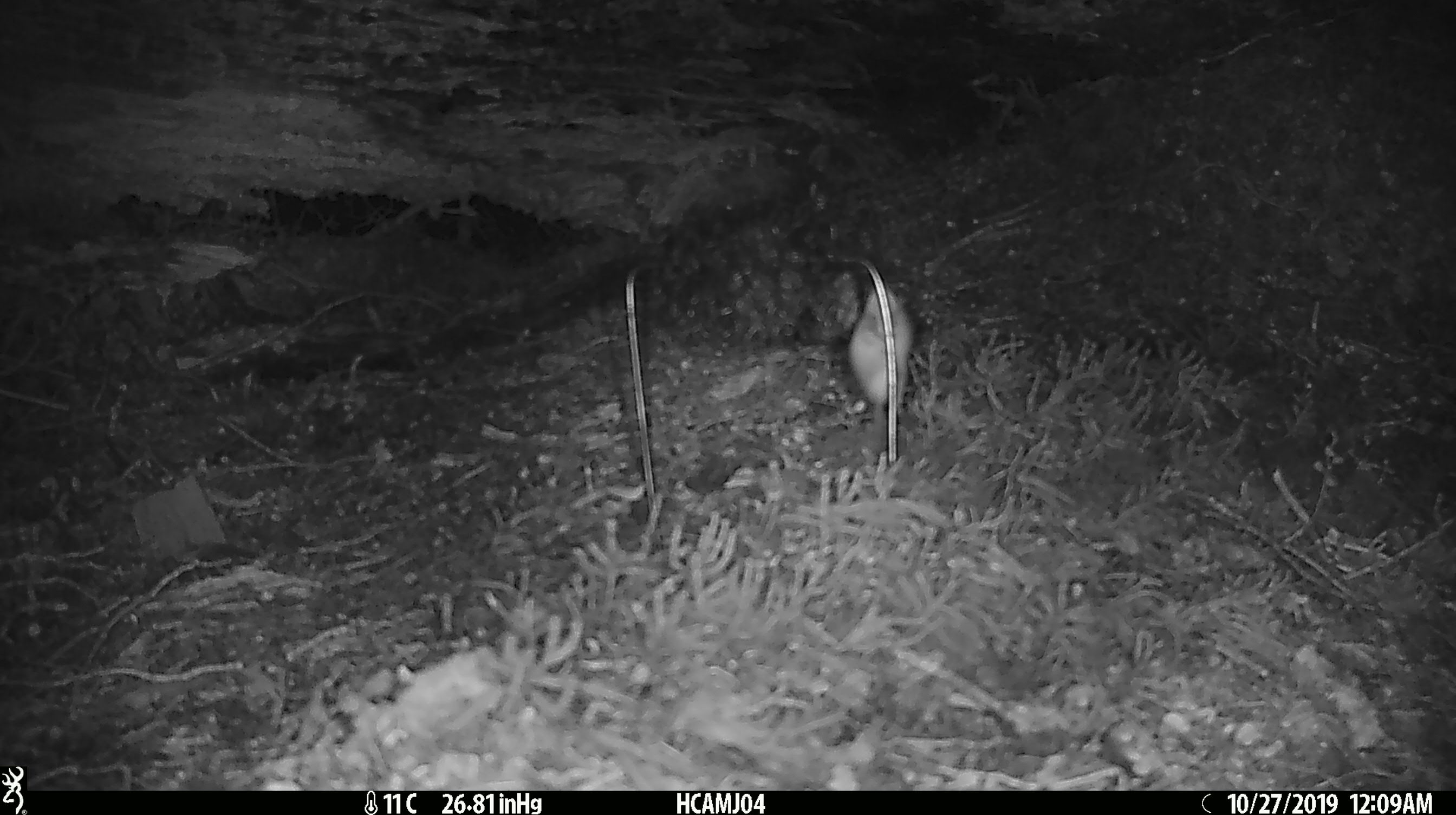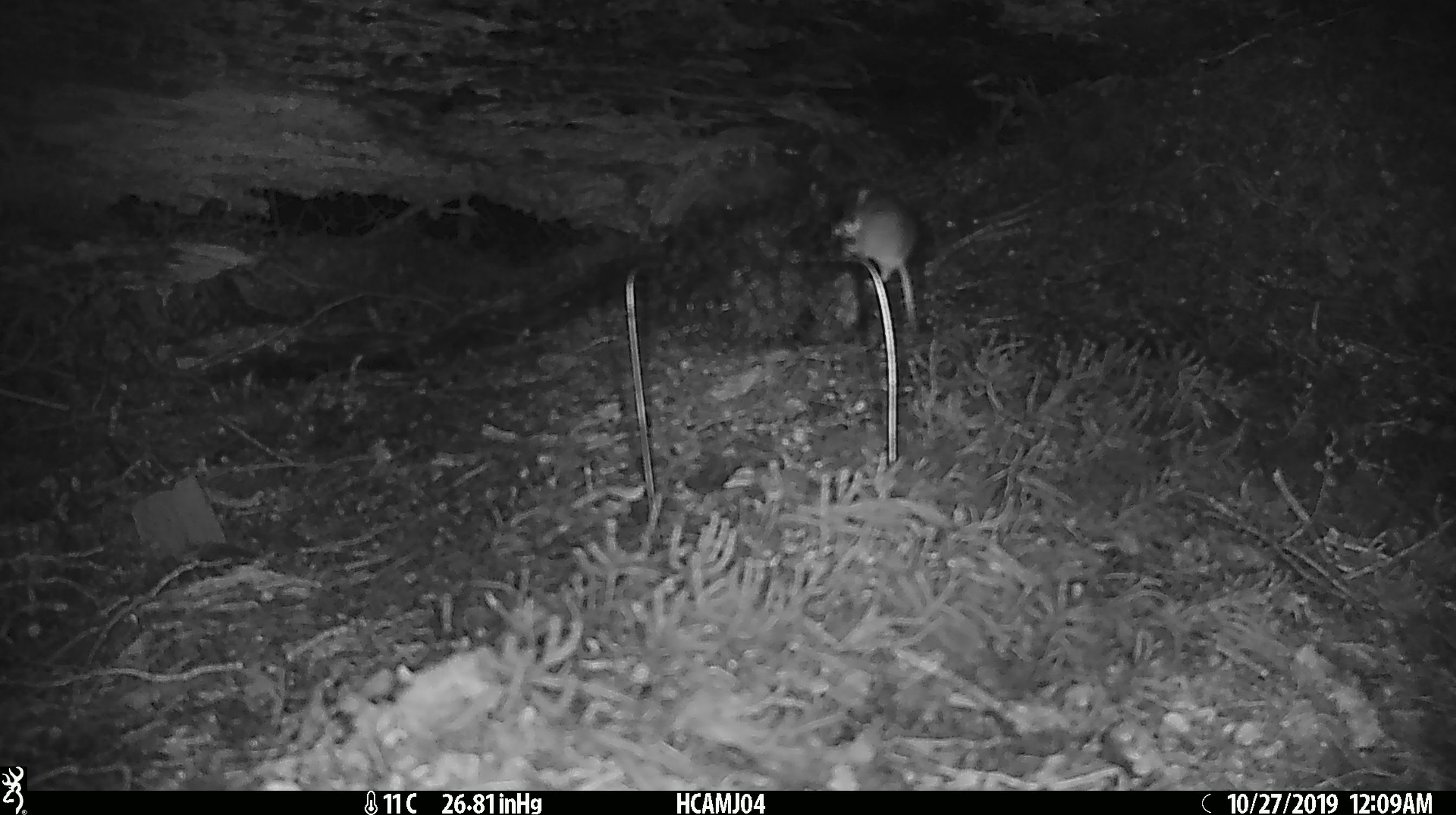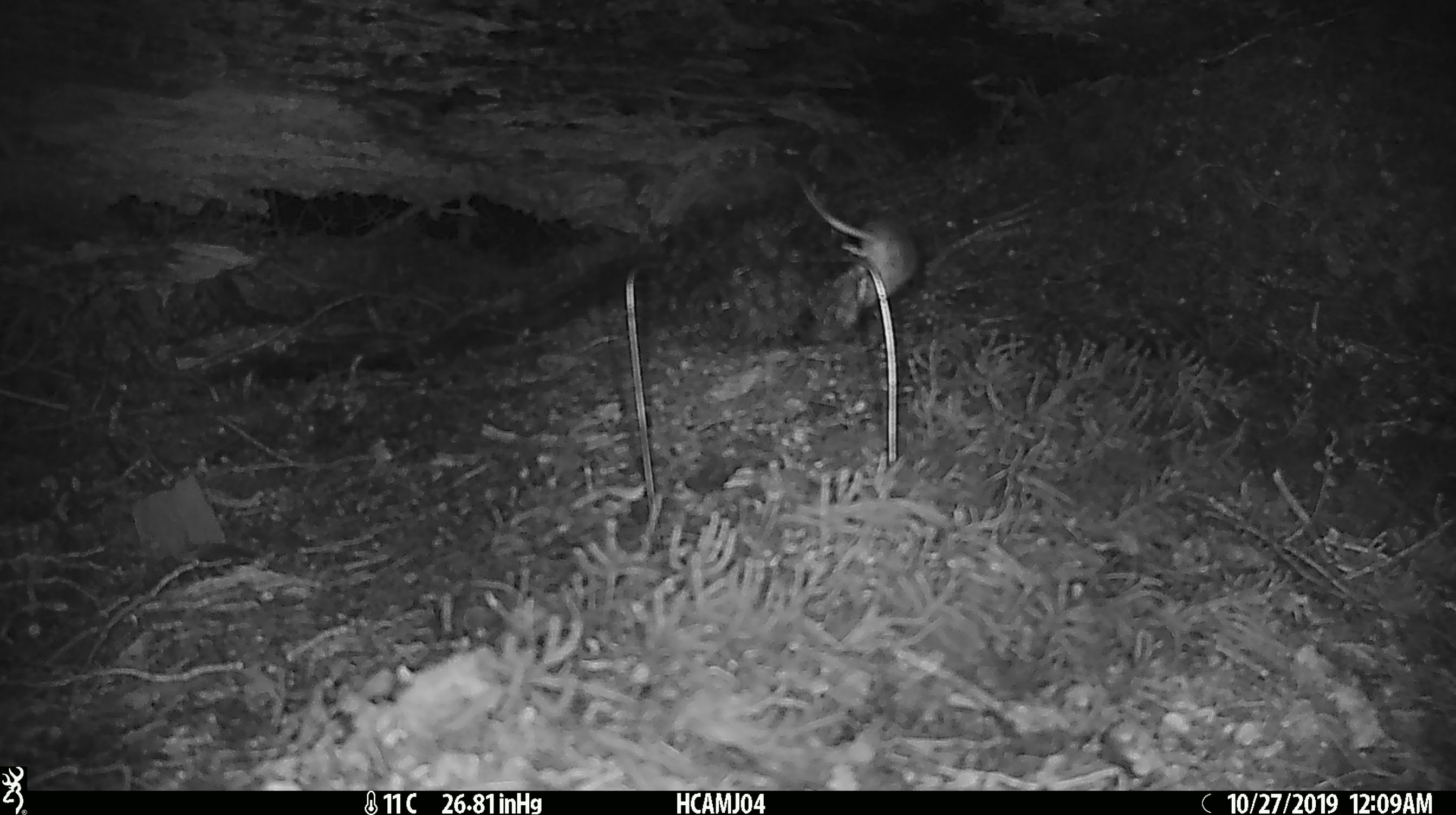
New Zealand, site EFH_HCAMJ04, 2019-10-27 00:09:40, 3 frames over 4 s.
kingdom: Animalia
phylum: Chordata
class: Mammalia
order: Rodentia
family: Muridae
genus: Mus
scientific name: Mus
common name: mouse